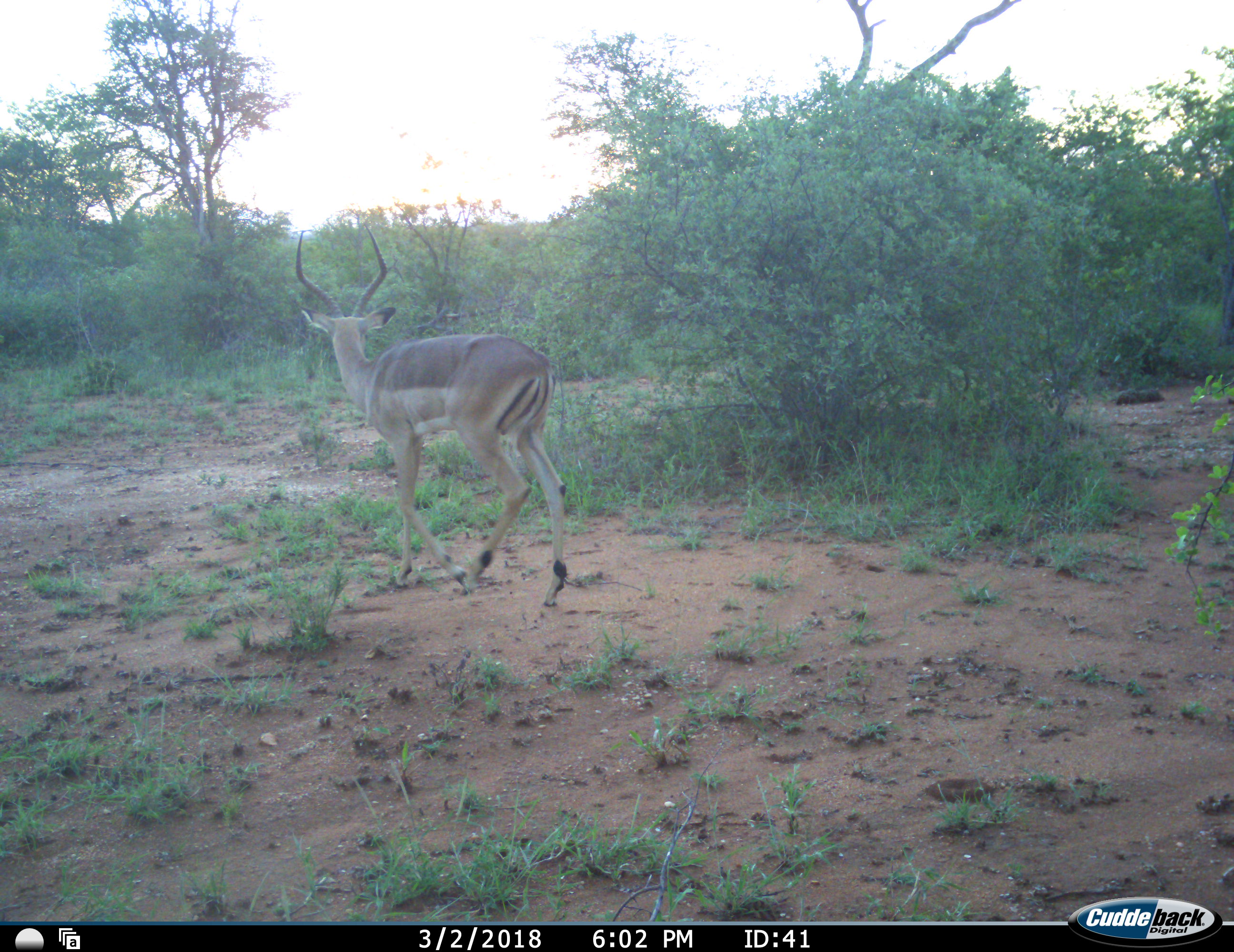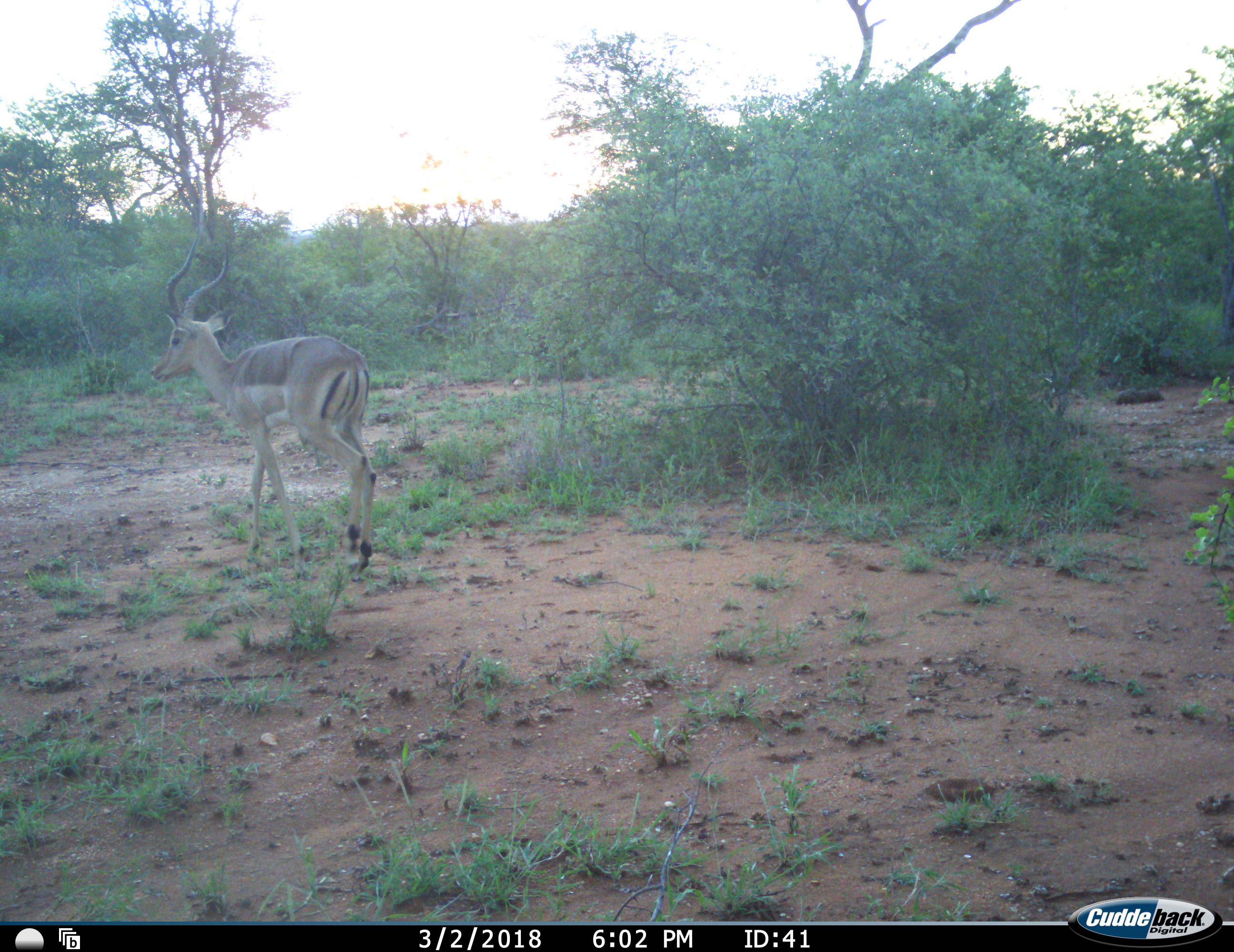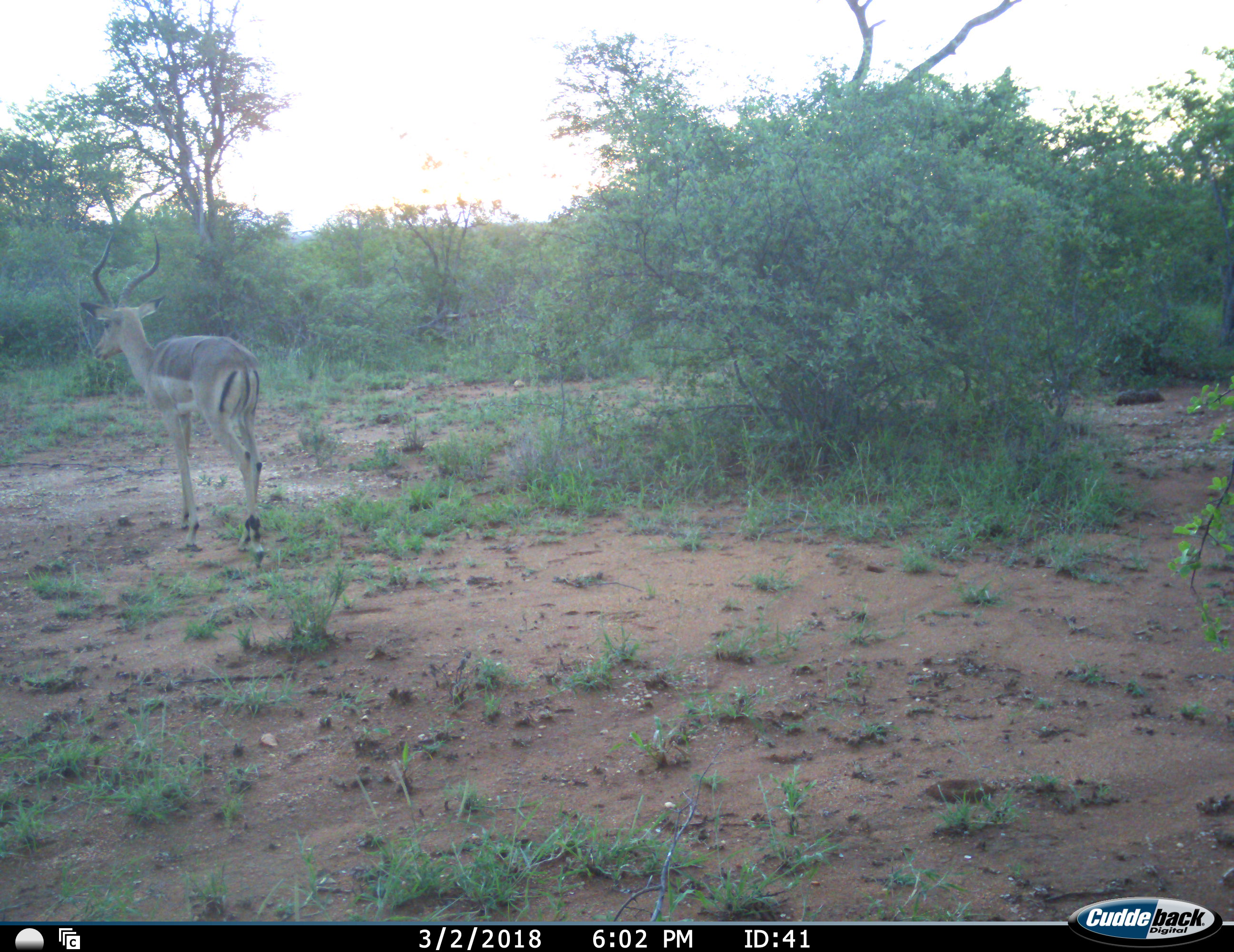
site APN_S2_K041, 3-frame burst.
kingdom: Animalia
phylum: Chordata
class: Mammalia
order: Artiodactyla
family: Bovidae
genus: Aepyceros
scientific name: Aepyceros melampus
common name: impala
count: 1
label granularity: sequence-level